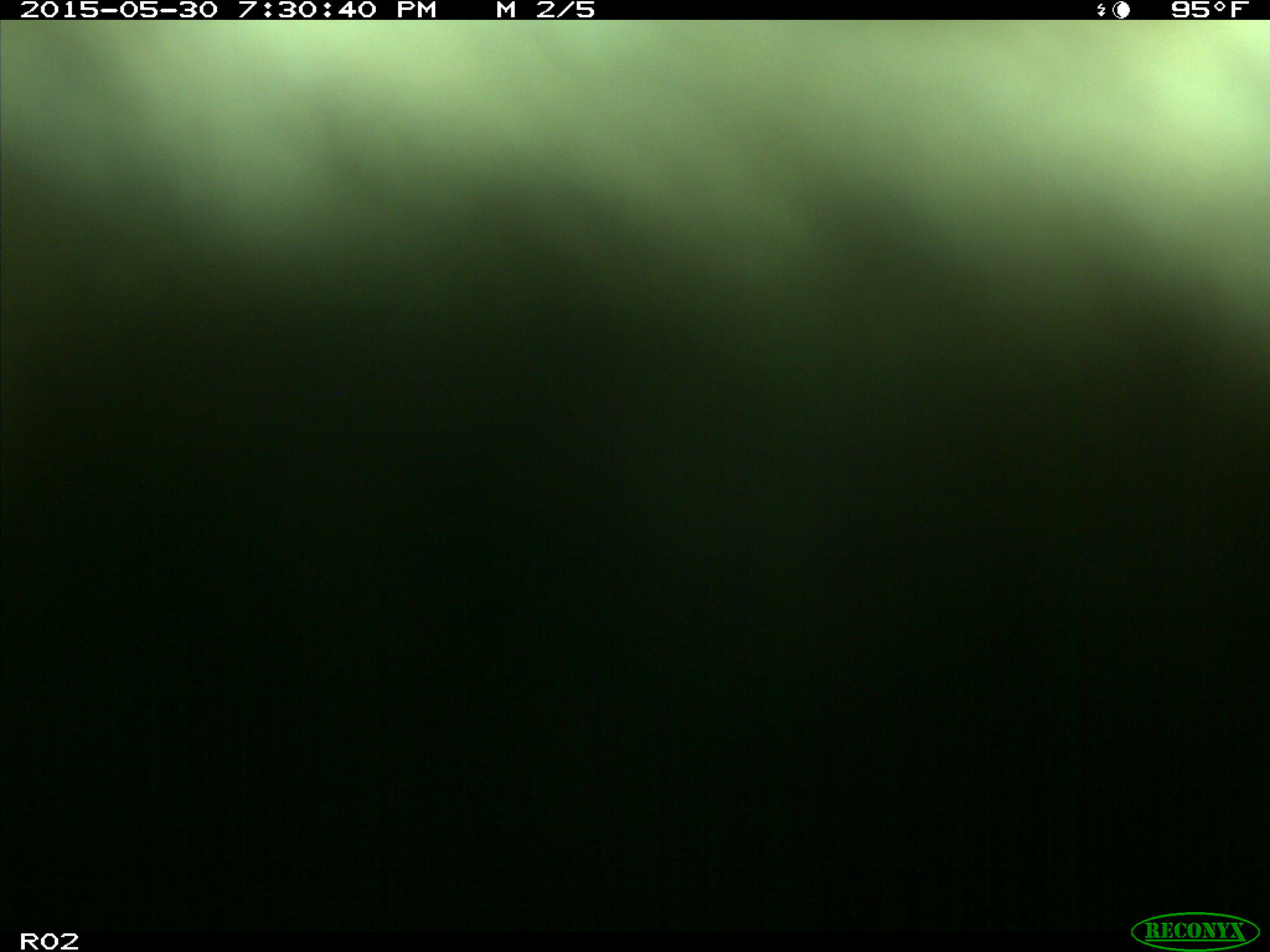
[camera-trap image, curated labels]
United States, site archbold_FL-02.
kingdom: Animalia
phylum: Chordata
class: Mammalia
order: Artiodactyla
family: Bovidae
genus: Bos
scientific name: Bos taurus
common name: domestic cow